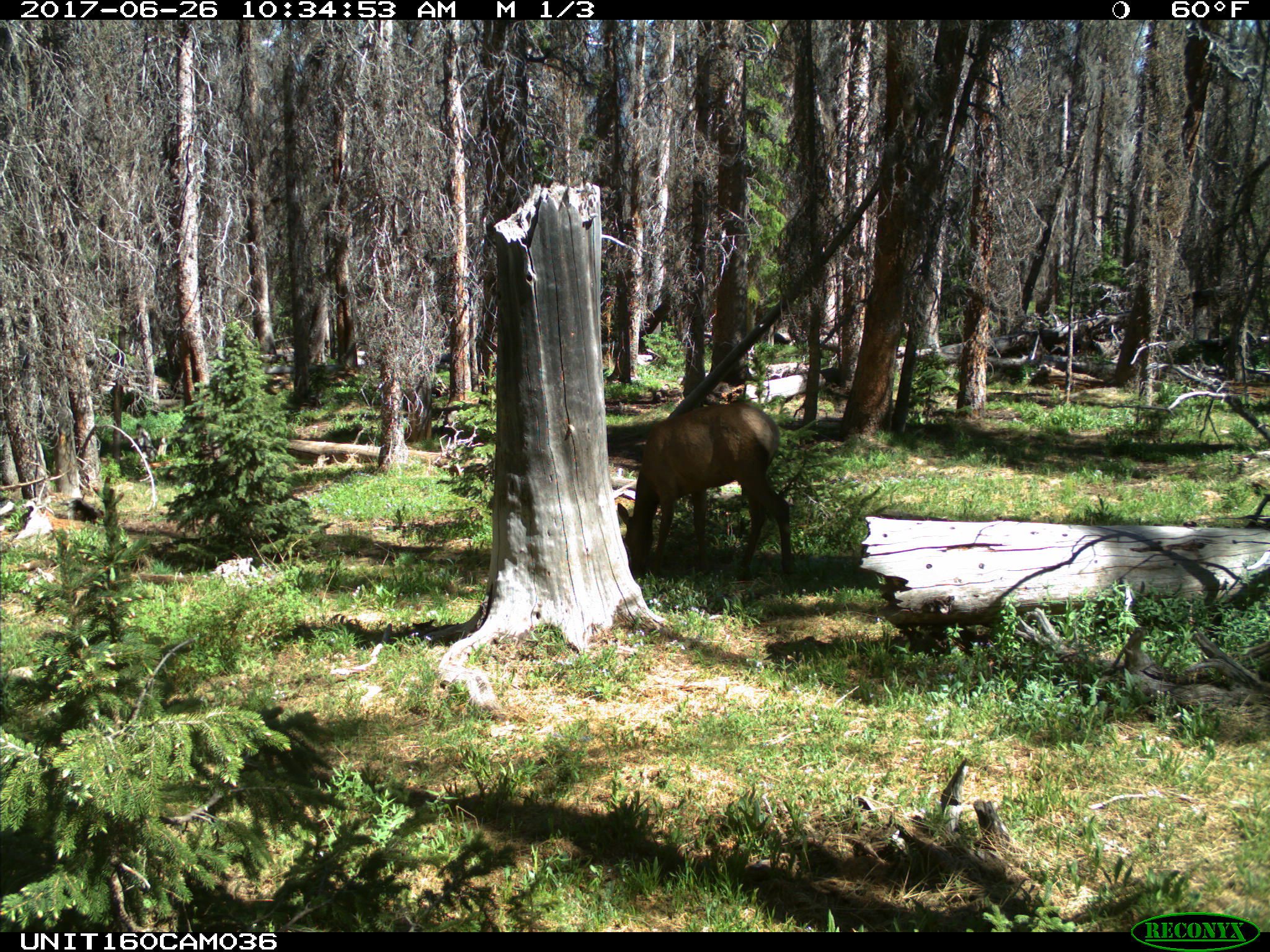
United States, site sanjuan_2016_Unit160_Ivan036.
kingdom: Animalia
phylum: Chordata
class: Mammalia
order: Artiodactyla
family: Cervidae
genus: Cervus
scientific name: Cervus elaphus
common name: red deer